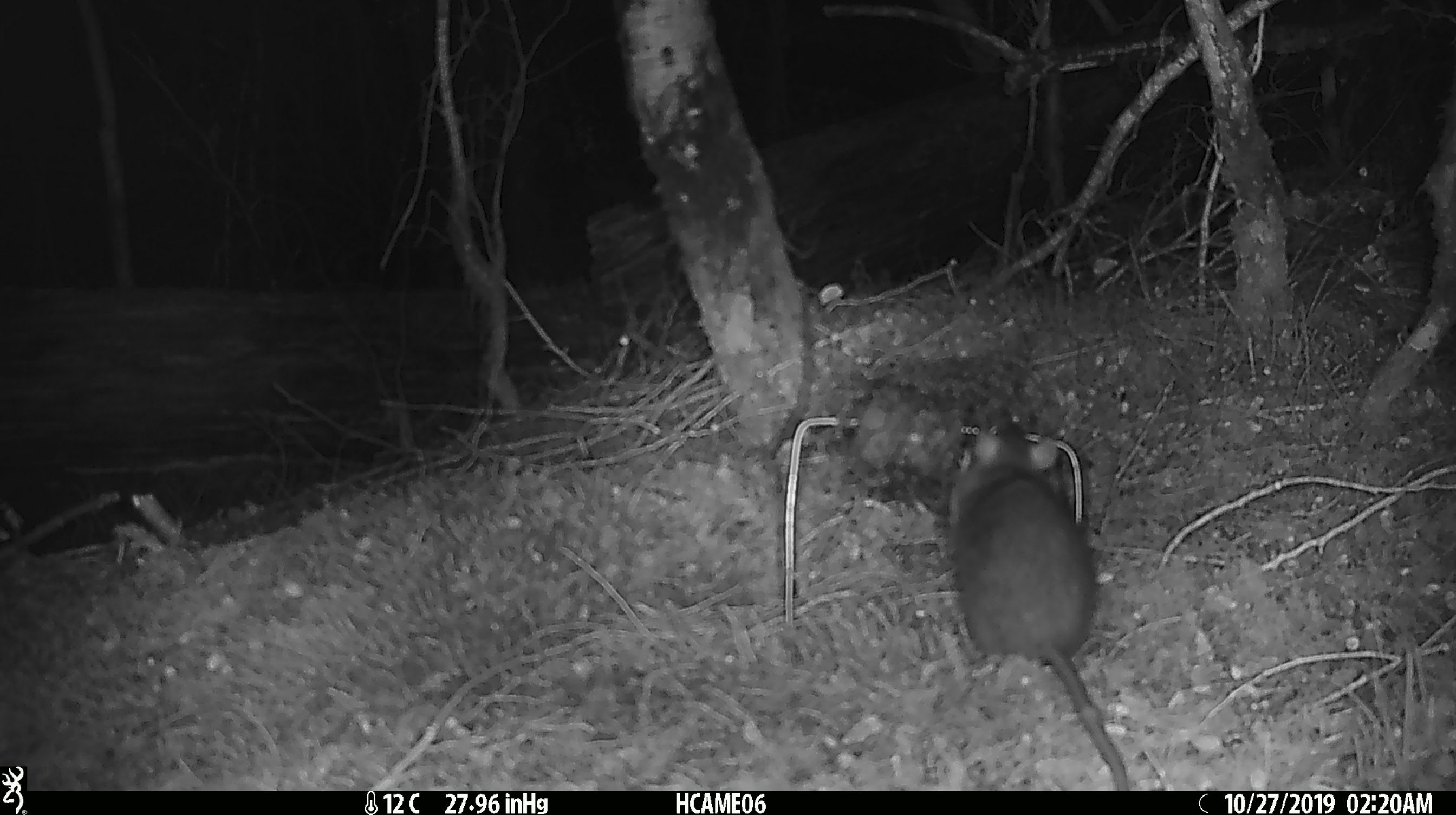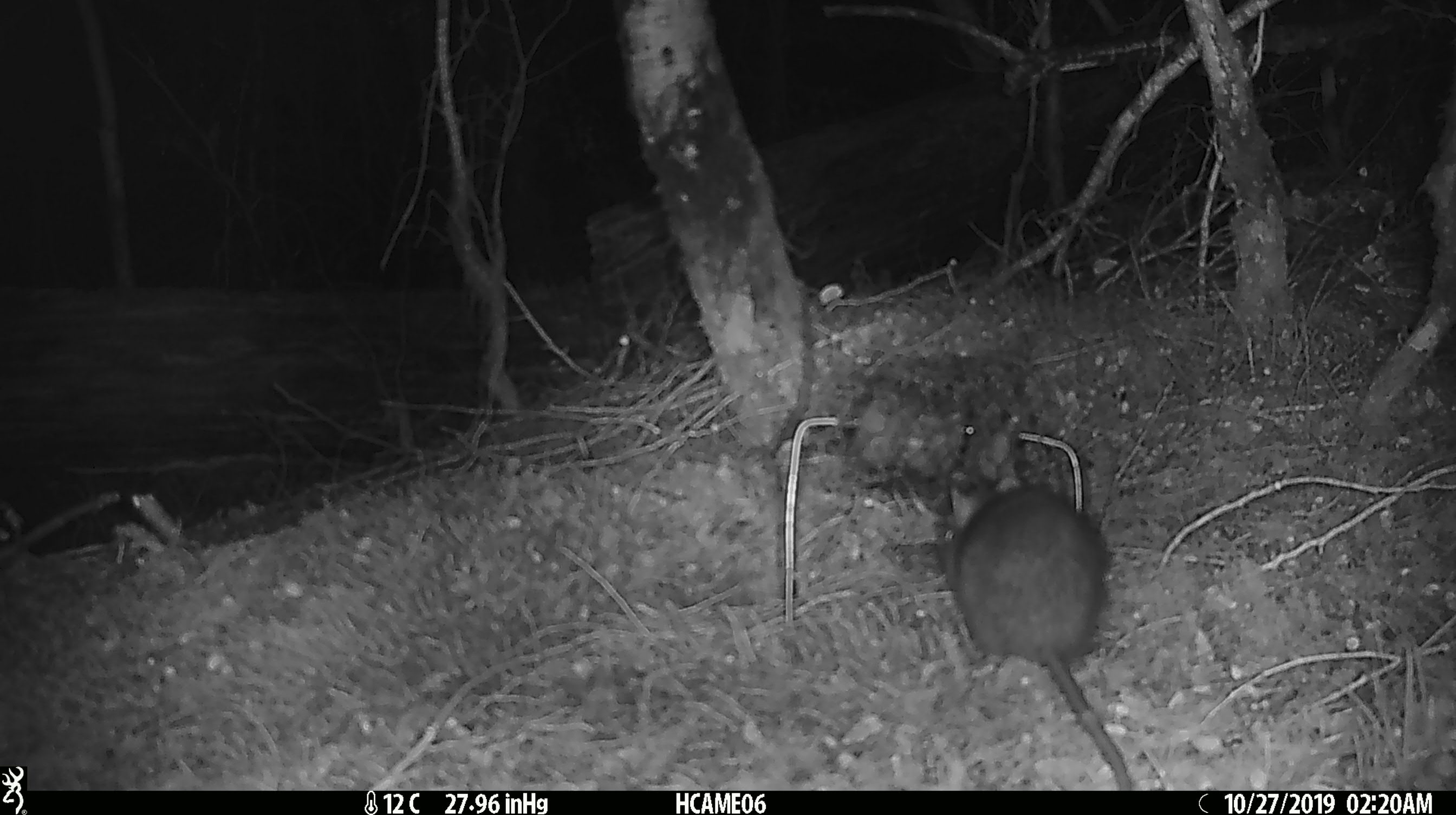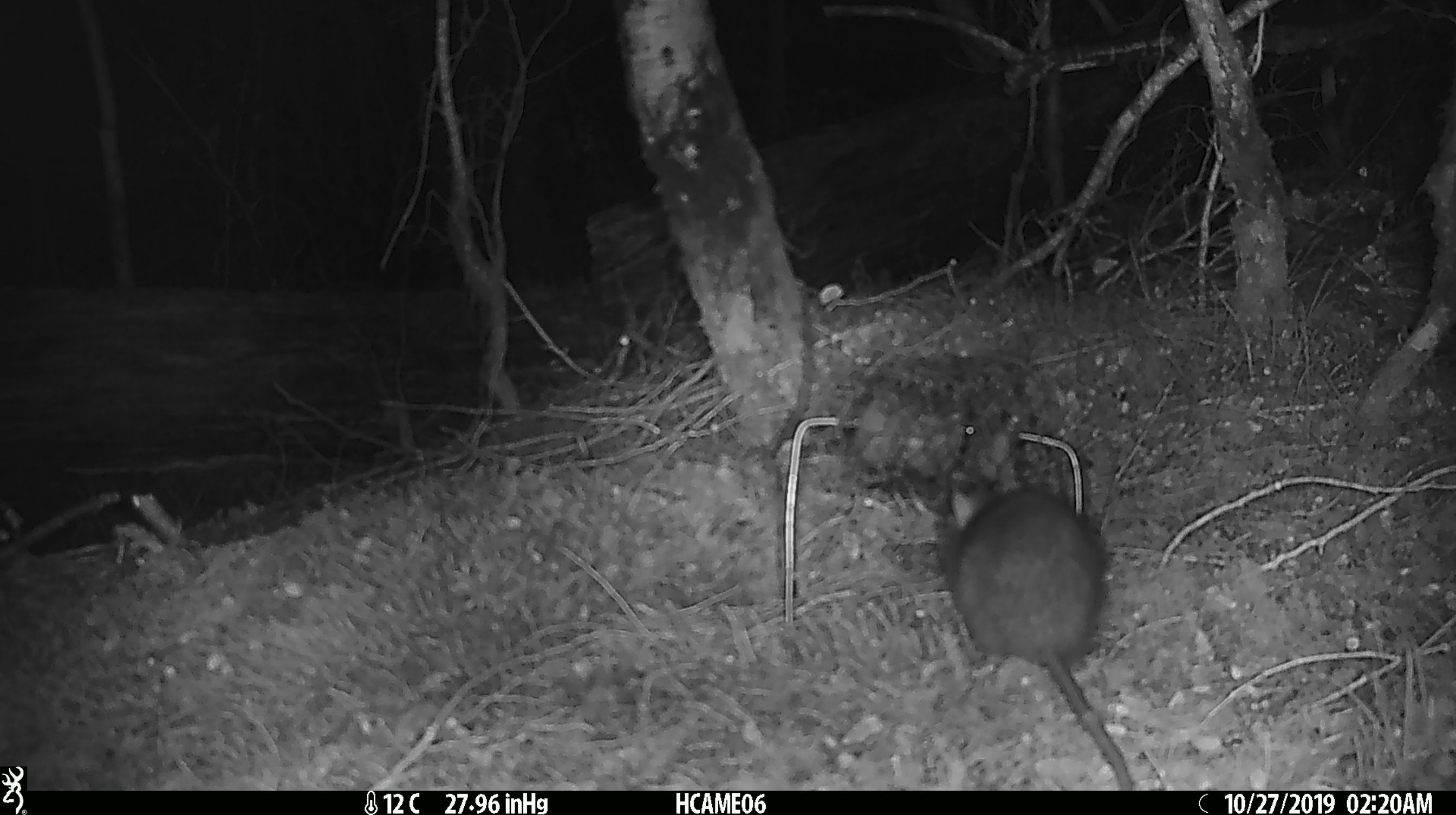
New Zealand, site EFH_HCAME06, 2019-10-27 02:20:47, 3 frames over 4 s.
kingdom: Animalia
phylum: Chordata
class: Mammalia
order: Rodentia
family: Muridae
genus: Rattus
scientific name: Rattus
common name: rat